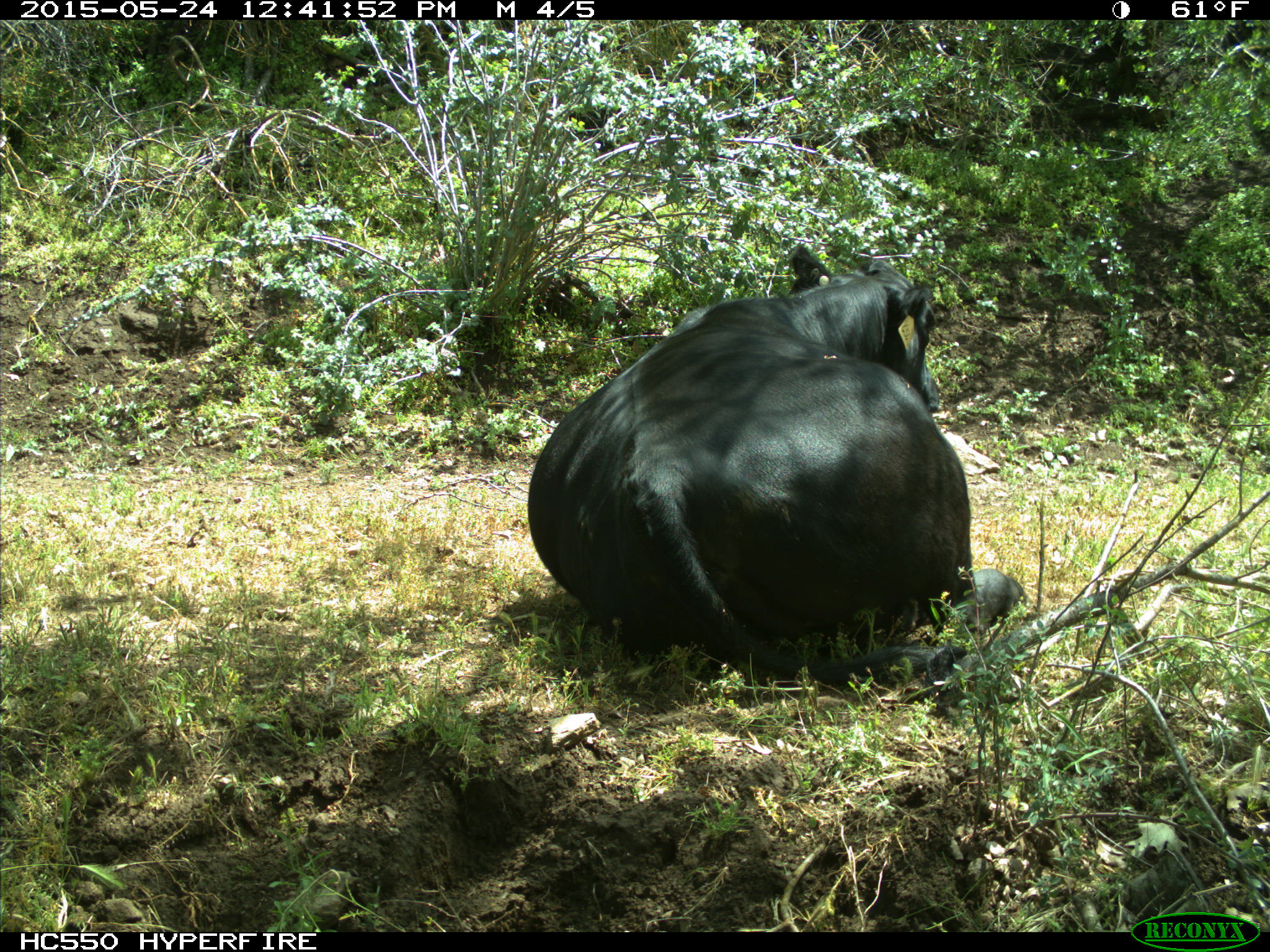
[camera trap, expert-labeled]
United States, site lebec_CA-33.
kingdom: Animalia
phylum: Chordata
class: Mammalia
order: Artiodactyla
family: Bovidae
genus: Bos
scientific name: Bos taurus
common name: domestic cow